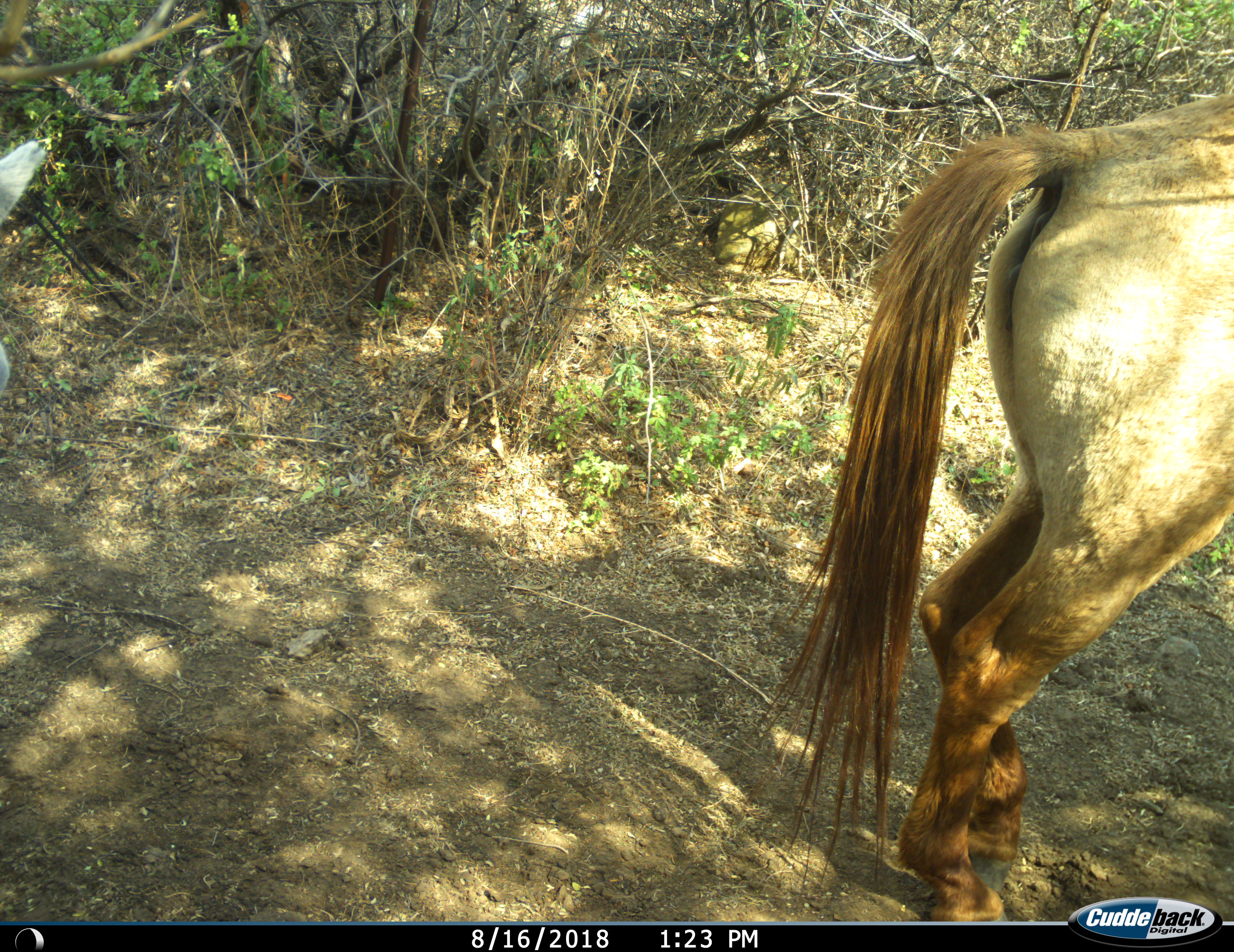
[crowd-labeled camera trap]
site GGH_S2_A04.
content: unidentified animal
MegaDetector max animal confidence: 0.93